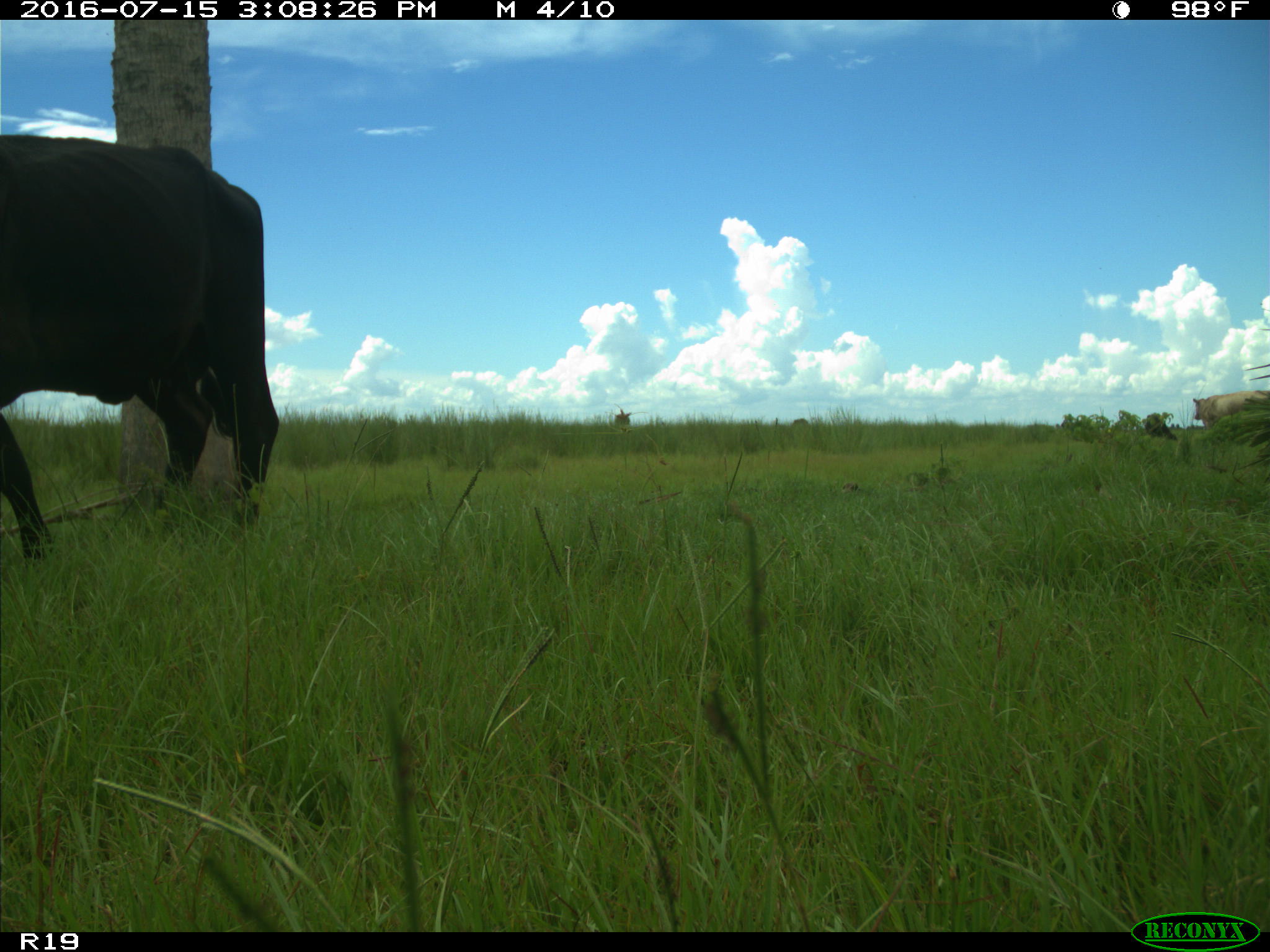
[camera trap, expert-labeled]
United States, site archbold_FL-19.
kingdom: Animalia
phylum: Chordata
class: Mammalia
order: Artiodactyla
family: Bovidae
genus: Bos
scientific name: Bos taurus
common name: domestic cow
Bos taurus (domestic cow).